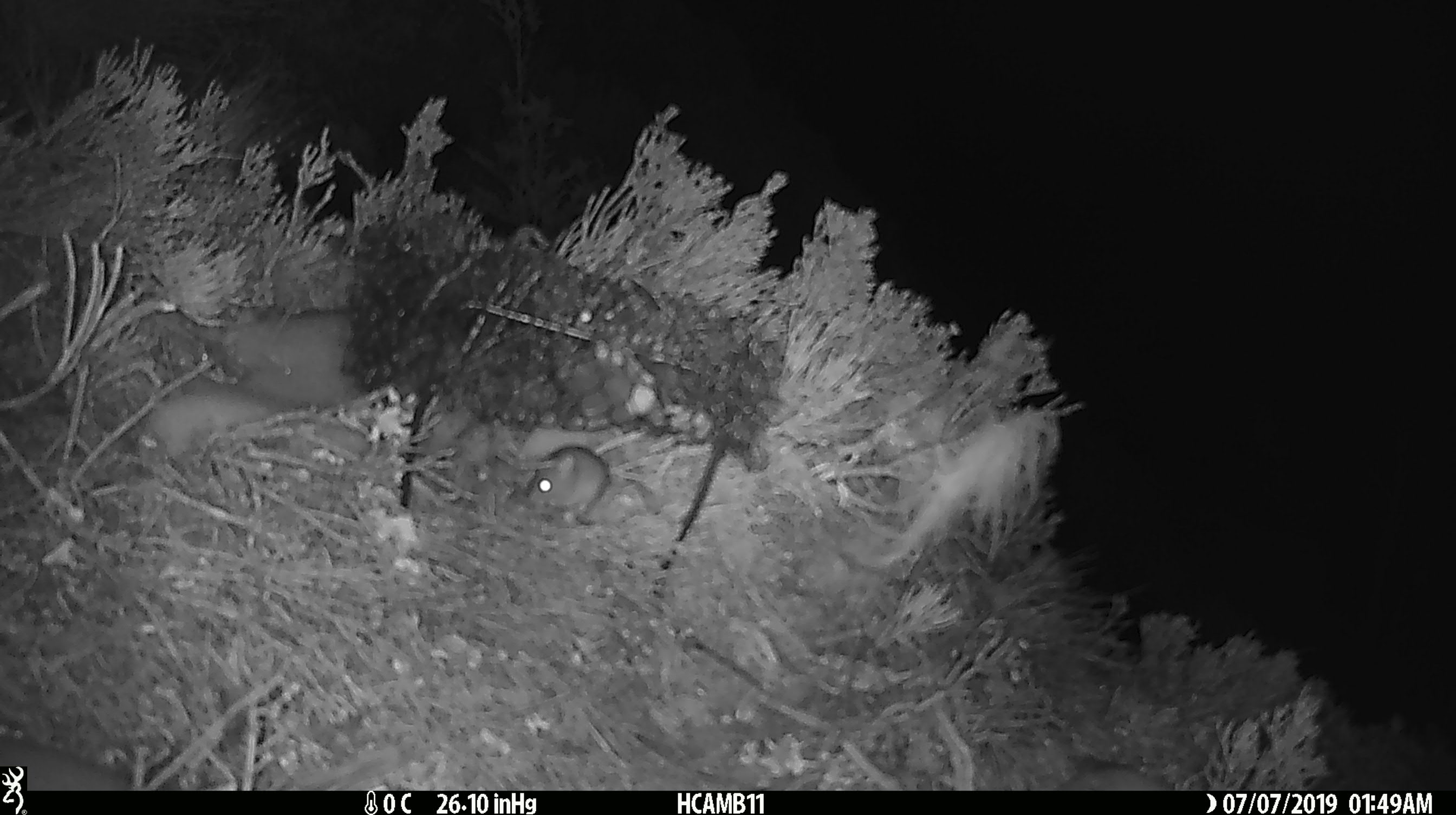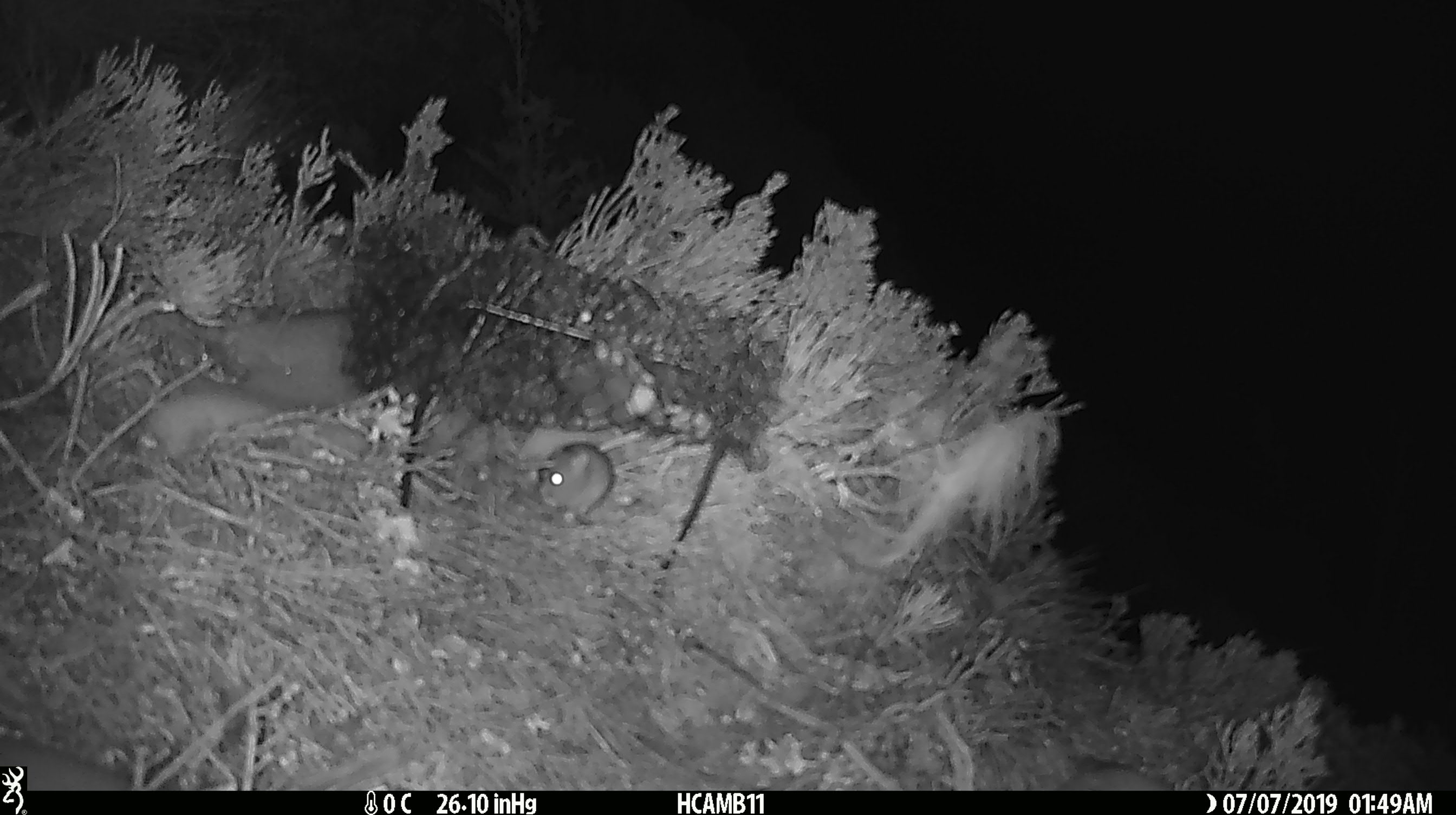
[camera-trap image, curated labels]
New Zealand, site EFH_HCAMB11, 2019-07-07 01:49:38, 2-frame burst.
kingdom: Animalia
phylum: Chordata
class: Mammalia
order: Rodentia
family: Muridae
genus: Mus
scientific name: Mus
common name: mouse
Mouse (Mus).